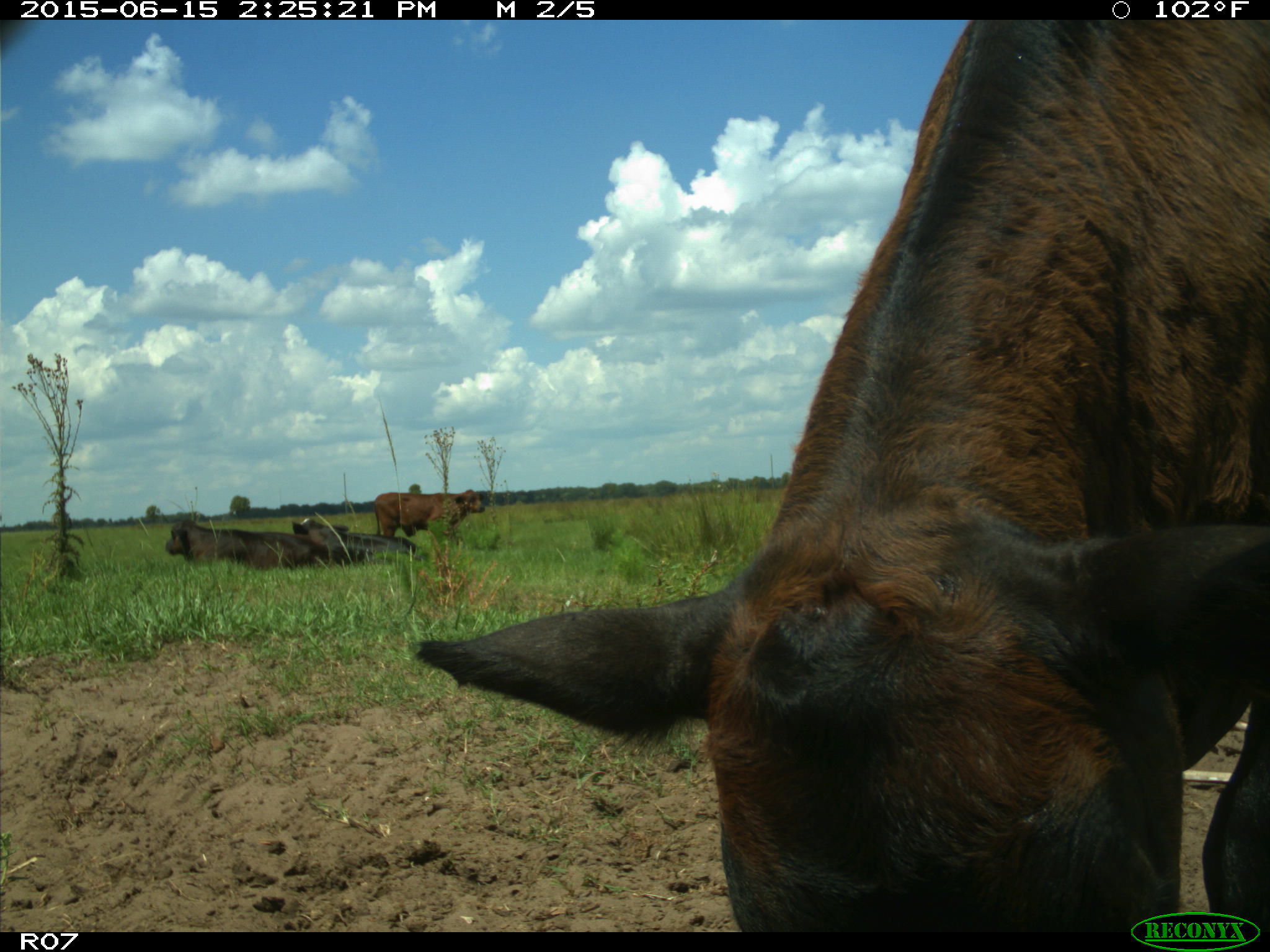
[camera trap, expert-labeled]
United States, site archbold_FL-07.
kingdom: Animalia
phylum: Chordata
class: Mammalia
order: Artiodactyla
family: Bovidae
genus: Bos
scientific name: Bos taurus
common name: domestic cow